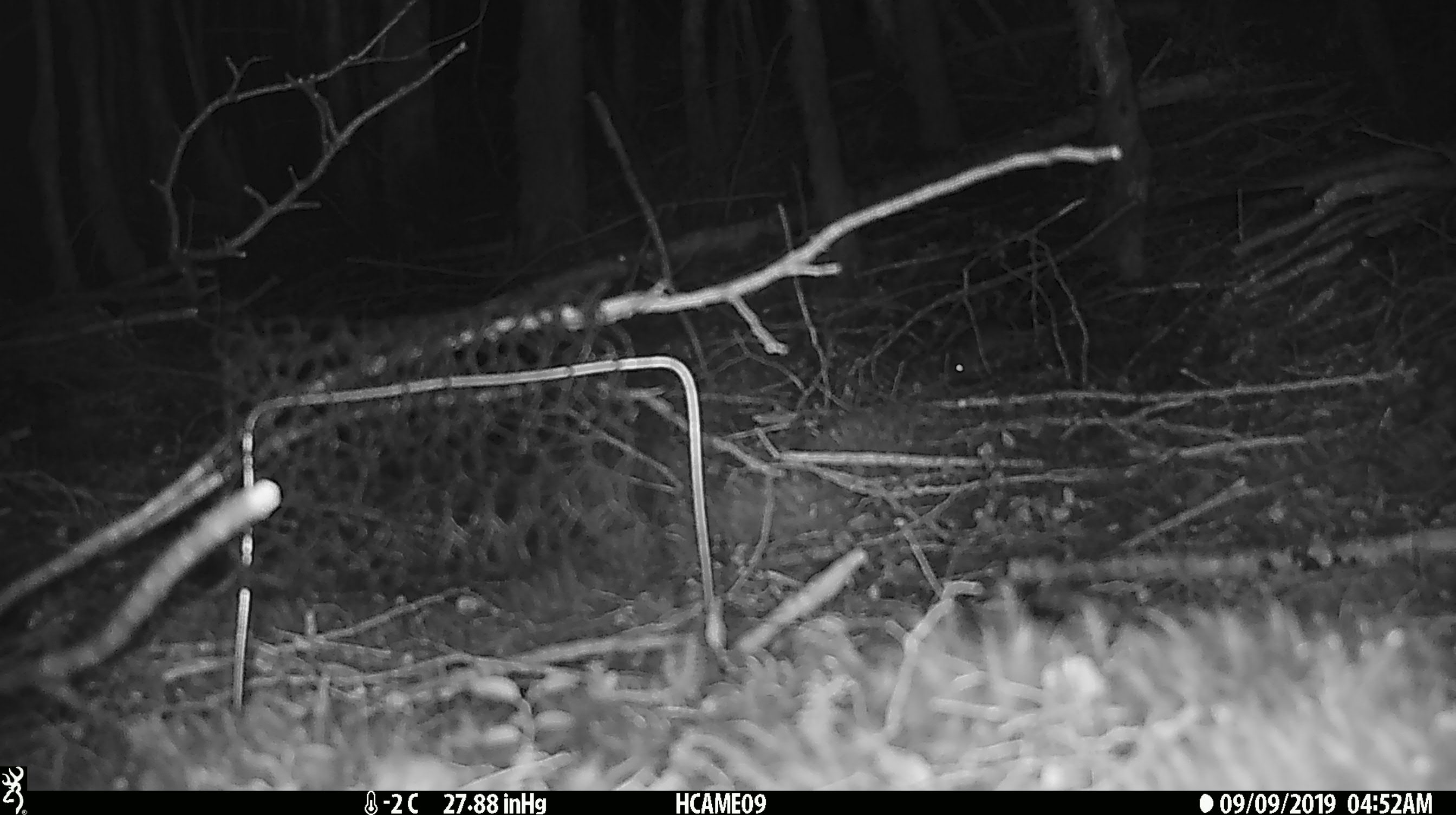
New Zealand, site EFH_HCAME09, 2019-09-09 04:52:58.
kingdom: Animalia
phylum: Chordata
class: Mammalia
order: Rodentia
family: Muridae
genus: Mus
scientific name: Mus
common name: mouse